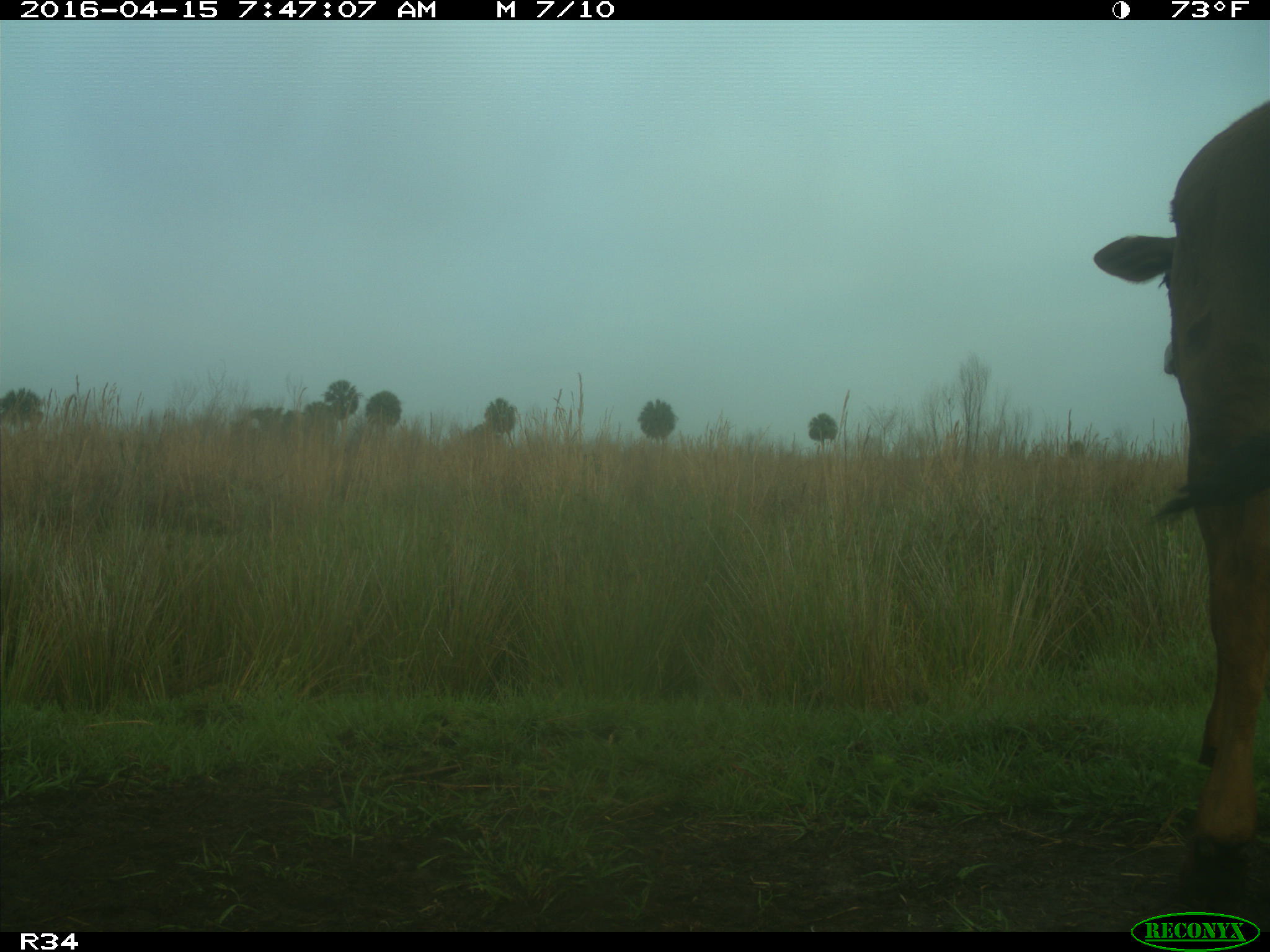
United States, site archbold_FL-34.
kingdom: Animalia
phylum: Chordata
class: Mammalia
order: Artiodactyla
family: Bovidae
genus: Bos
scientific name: Bos taurus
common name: domestic cow